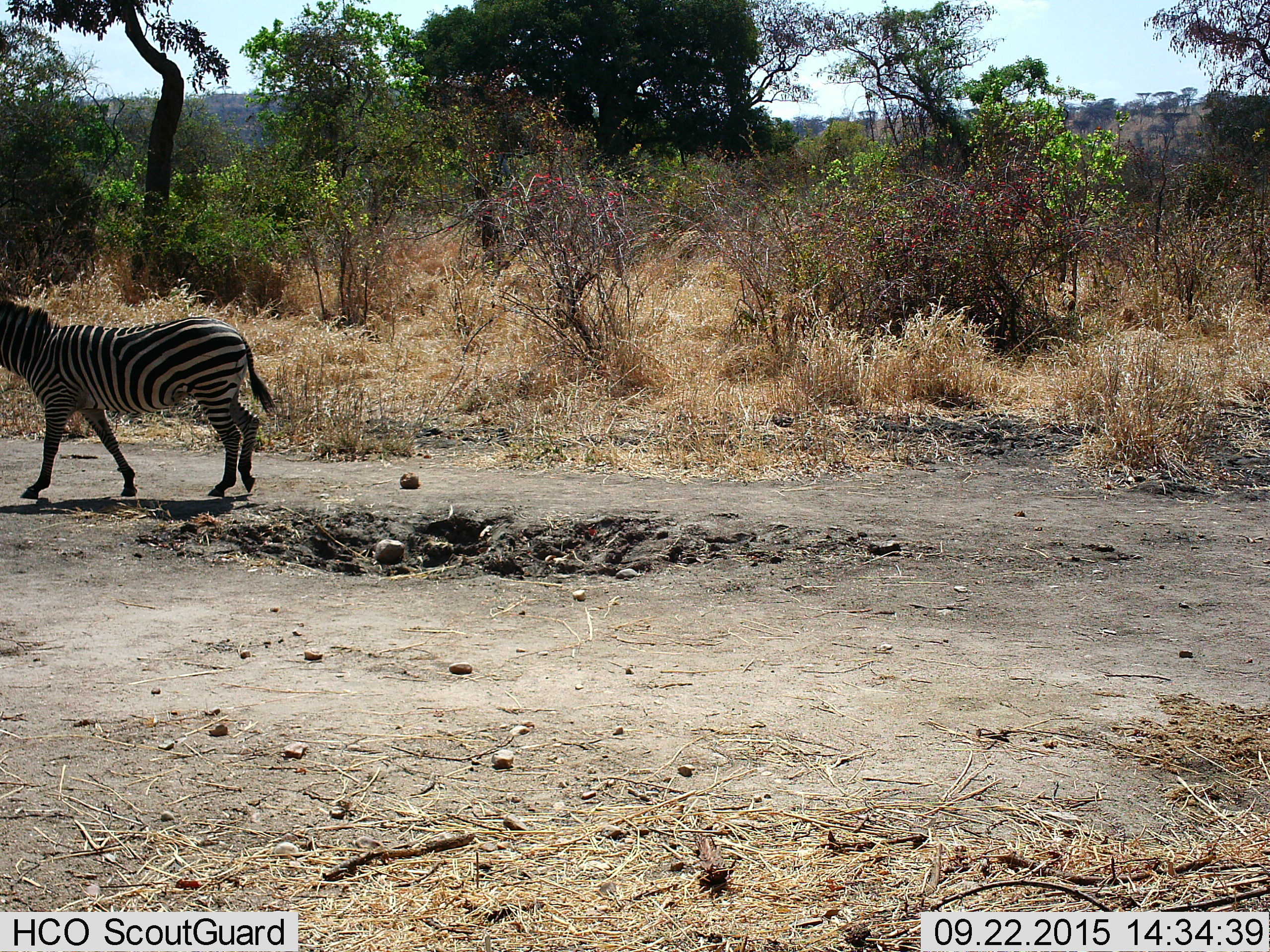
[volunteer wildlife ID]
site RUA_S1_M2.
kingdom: Animalia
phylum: Chordata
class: Mammalia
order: Perissodactyla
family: Equidae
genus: Equus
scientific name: Equus quagga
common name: plains zebra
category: zebraplains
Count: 1.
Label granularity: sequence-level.